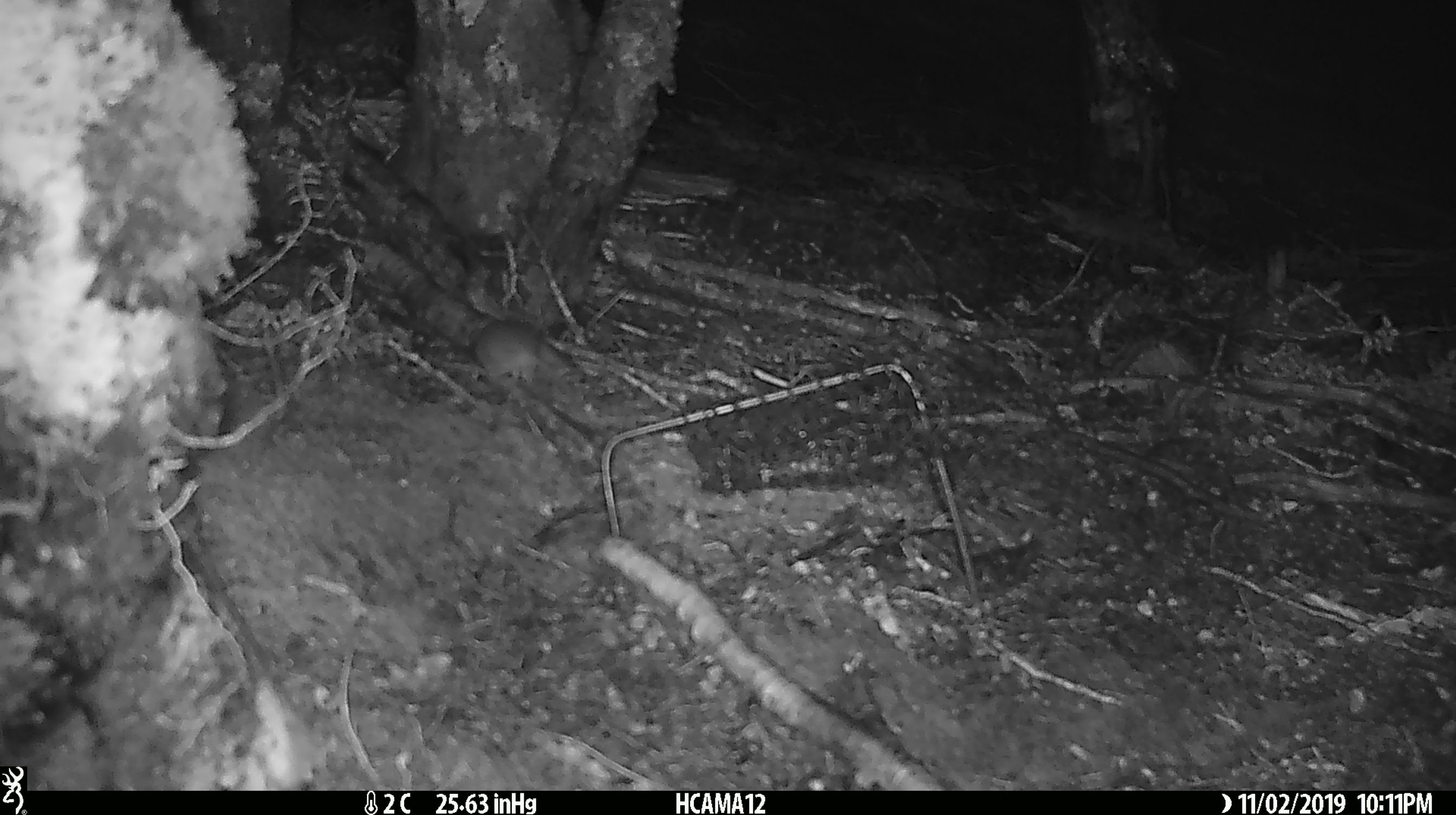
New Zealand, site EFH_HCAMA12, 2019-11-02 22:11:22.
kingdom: Animalia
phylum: Chordata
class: Mammalia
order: Rodentia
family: Muridae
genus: Mus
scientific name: Mus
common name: mouse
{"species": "mouse (Mus)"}